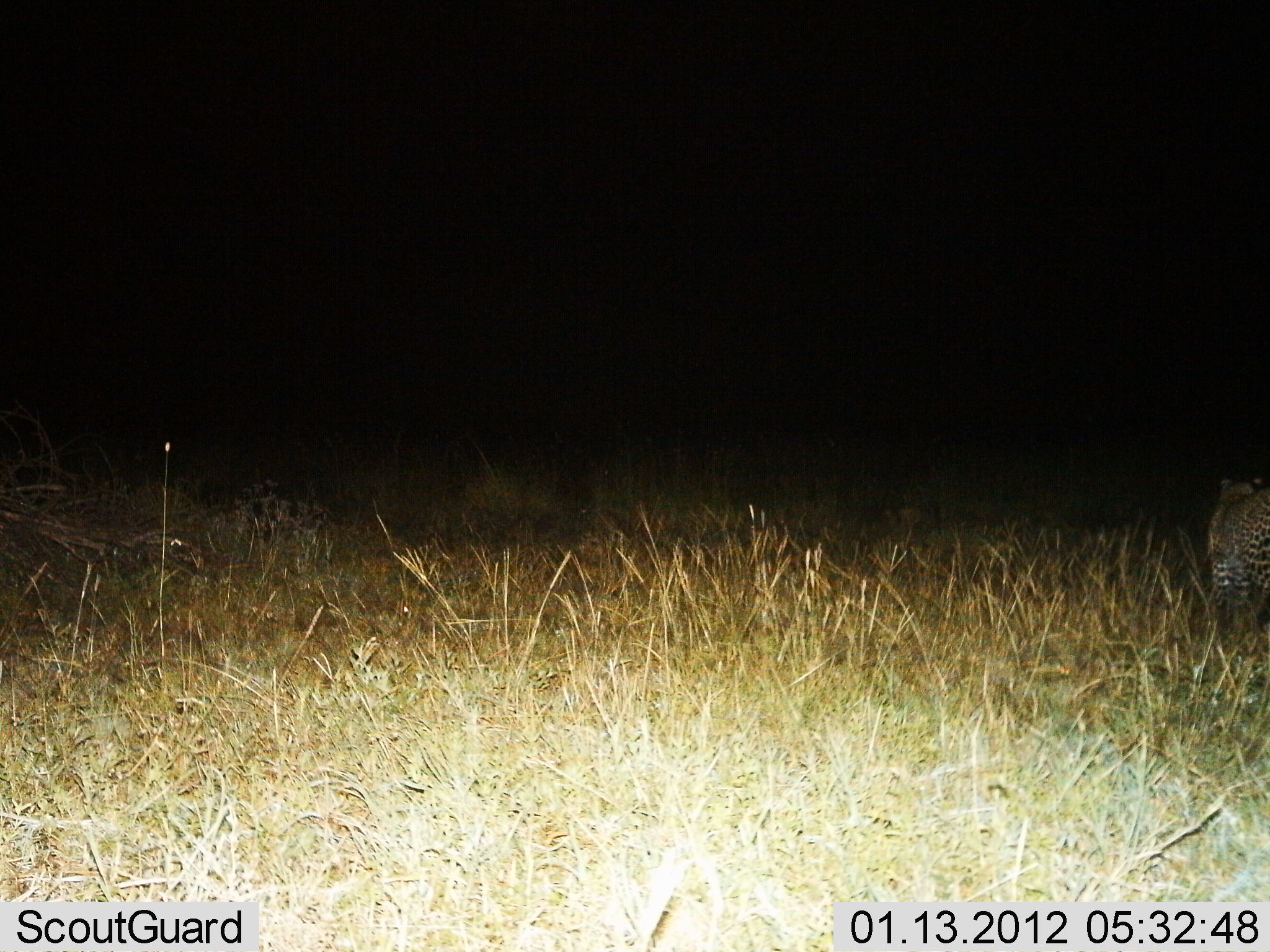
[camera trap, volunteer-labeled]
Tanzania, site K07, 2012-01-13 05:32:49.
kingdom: Animalia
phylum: Chordata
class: Mammalia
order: Carnivora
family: Felidae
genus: Panthera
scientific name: Panthera pardus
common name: leopard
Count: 1.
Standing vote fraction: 92%.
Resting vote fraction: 0%.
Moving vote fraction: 8%.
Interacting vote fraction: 0%.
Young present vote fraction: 0%.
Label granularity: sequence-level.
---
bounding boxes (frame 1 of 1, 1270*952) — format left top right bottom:
animal: 1207 477 1270 656